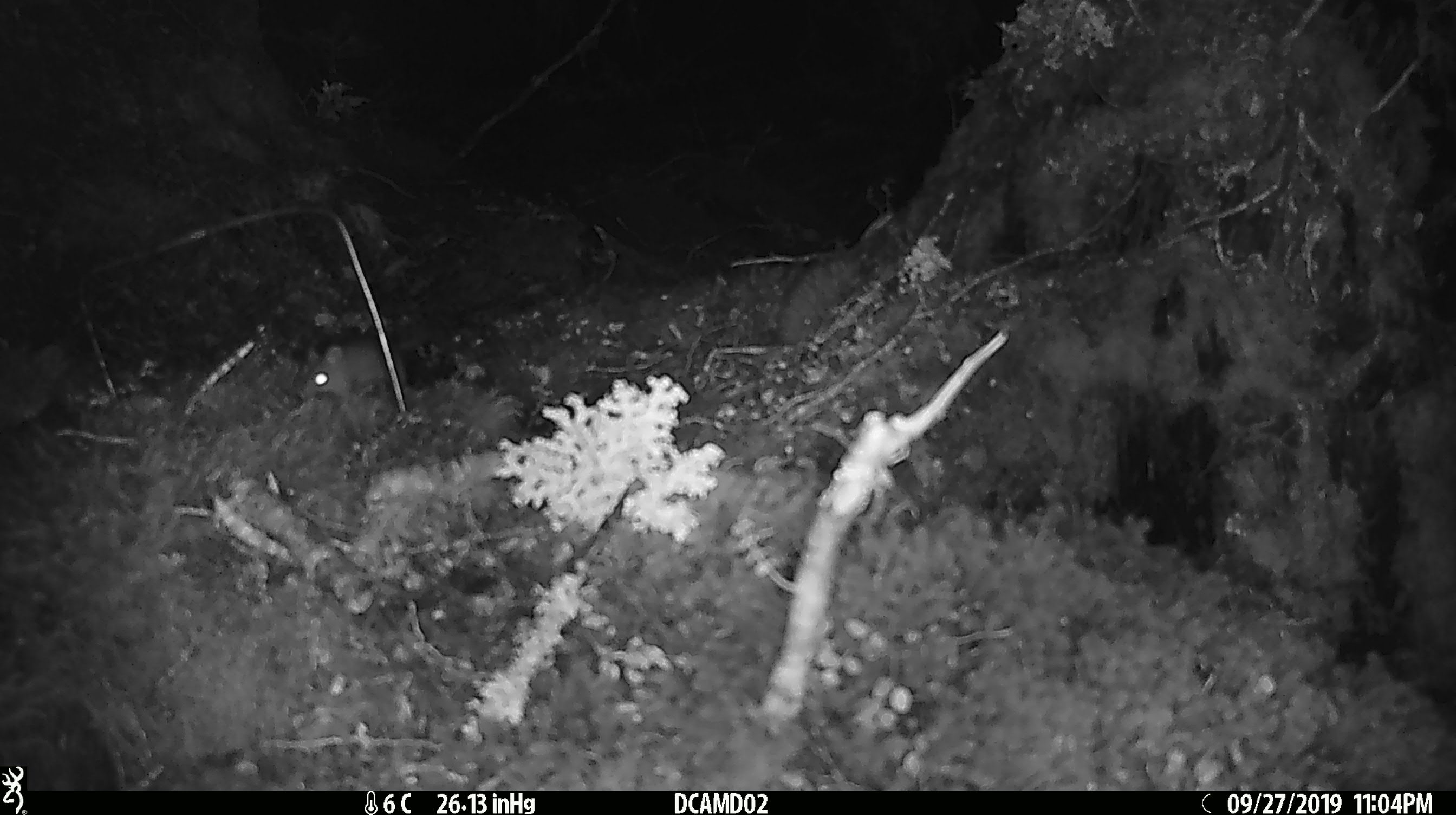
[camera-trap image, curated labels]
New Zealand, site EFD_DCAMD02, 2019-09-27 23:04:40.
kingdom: Animalia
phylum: Chordata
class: Mammalia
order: Rodentia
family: Muridae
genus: Mus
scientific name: Mus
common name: mouse